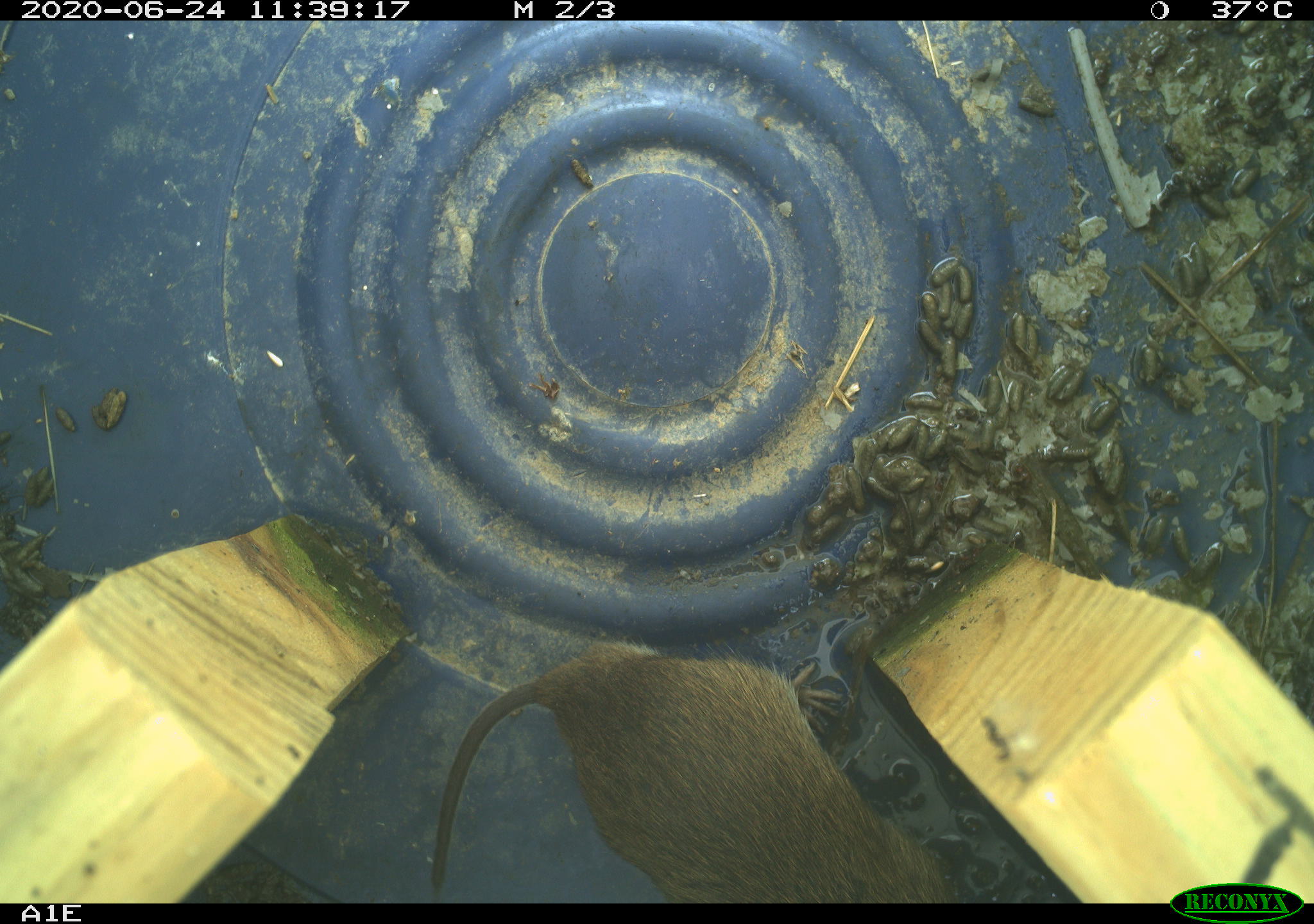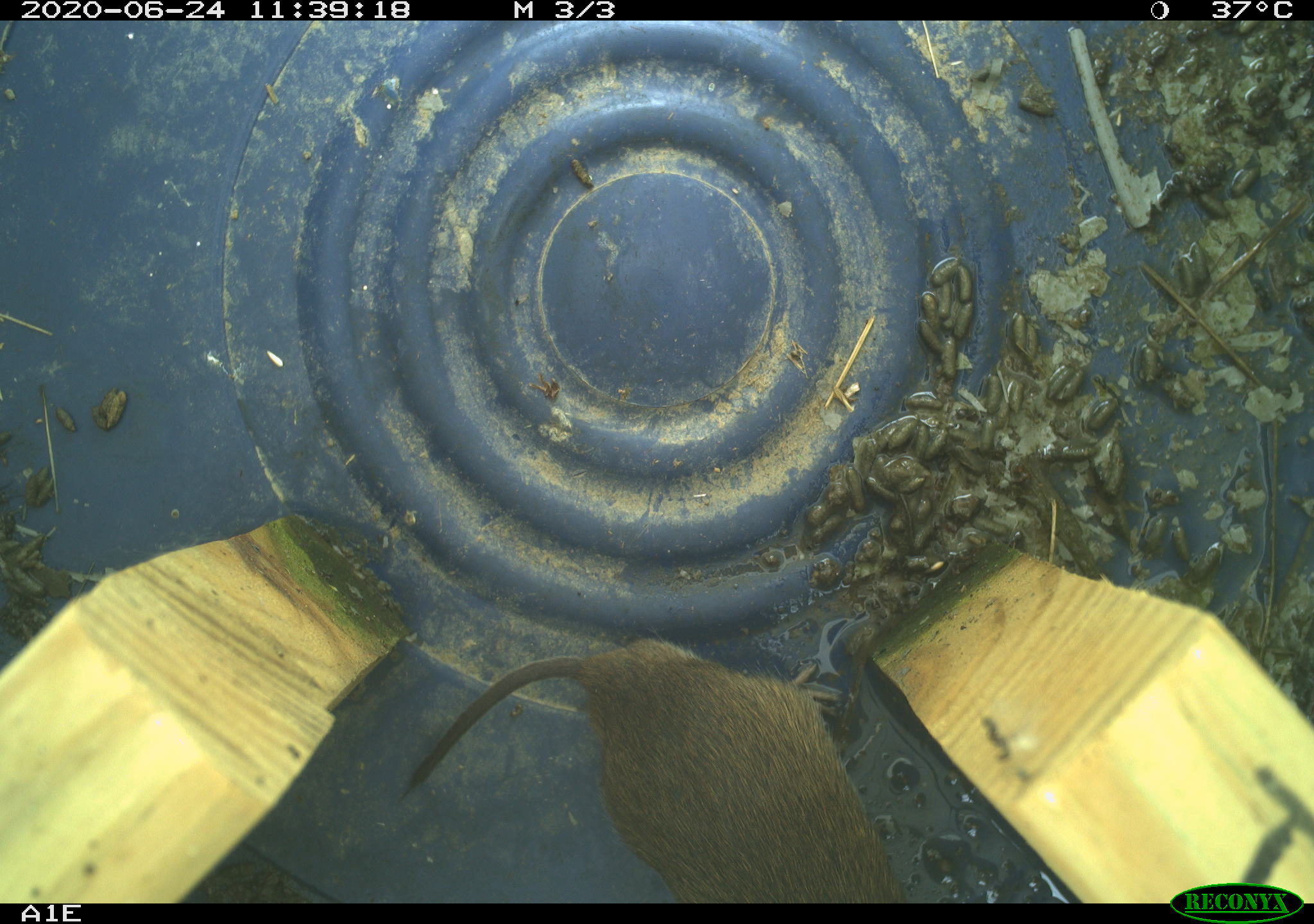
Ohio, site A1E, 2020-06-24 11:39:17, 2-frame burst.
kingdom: Animalia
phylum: Chordata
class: Mammalia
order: Rodentia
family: Cricetidae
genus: Microtus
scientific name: Microtus pennsylvanicus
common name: meadow vole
Meadow vole (Microtus pennsylvanicus).